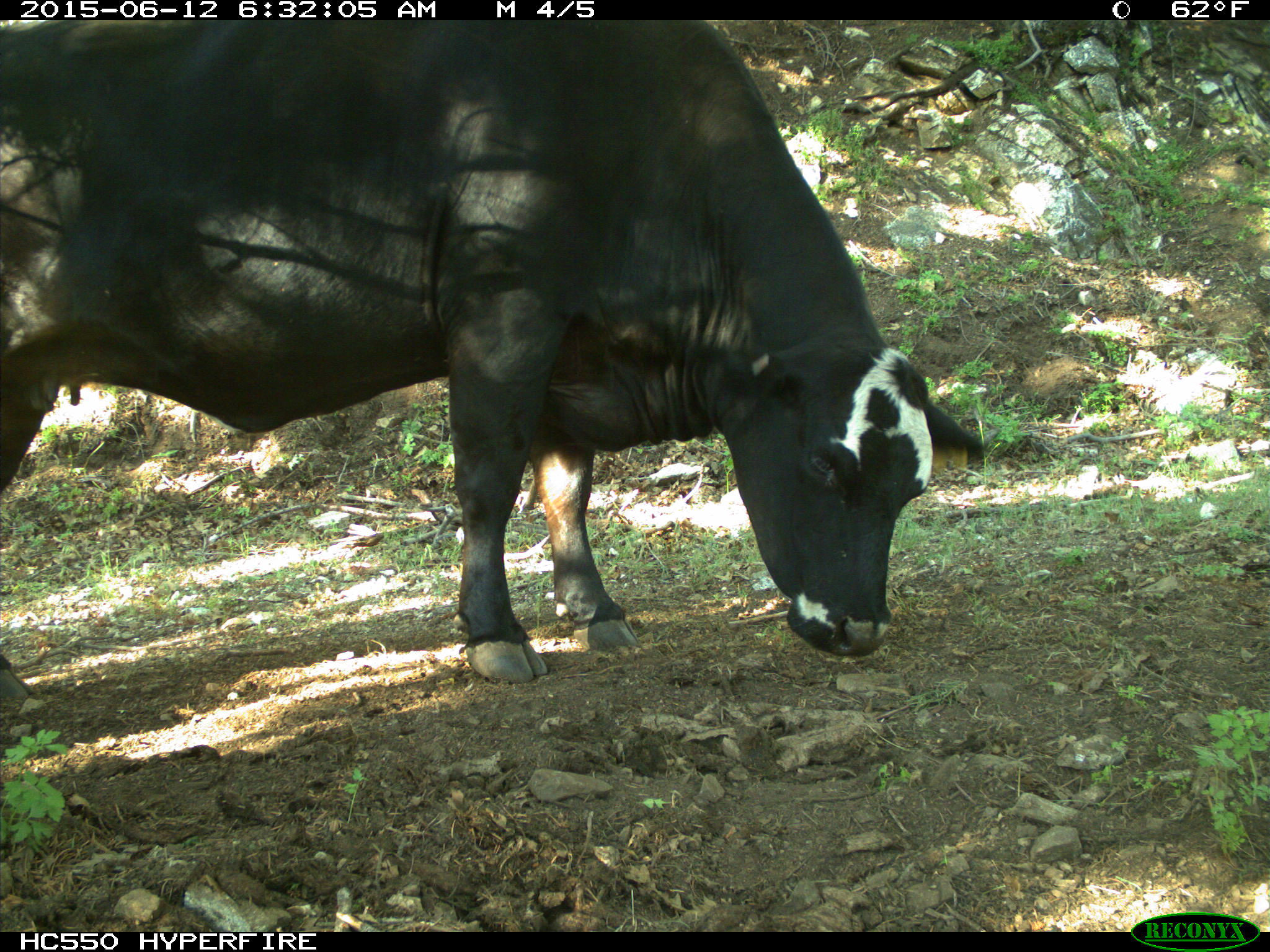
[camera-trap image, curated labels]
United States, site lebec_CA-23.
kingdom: Animalia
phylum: Chordata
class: Mammalia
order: Artiodactyla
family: Bovidae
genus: Bos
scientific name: Bos taurus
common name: domestic cow